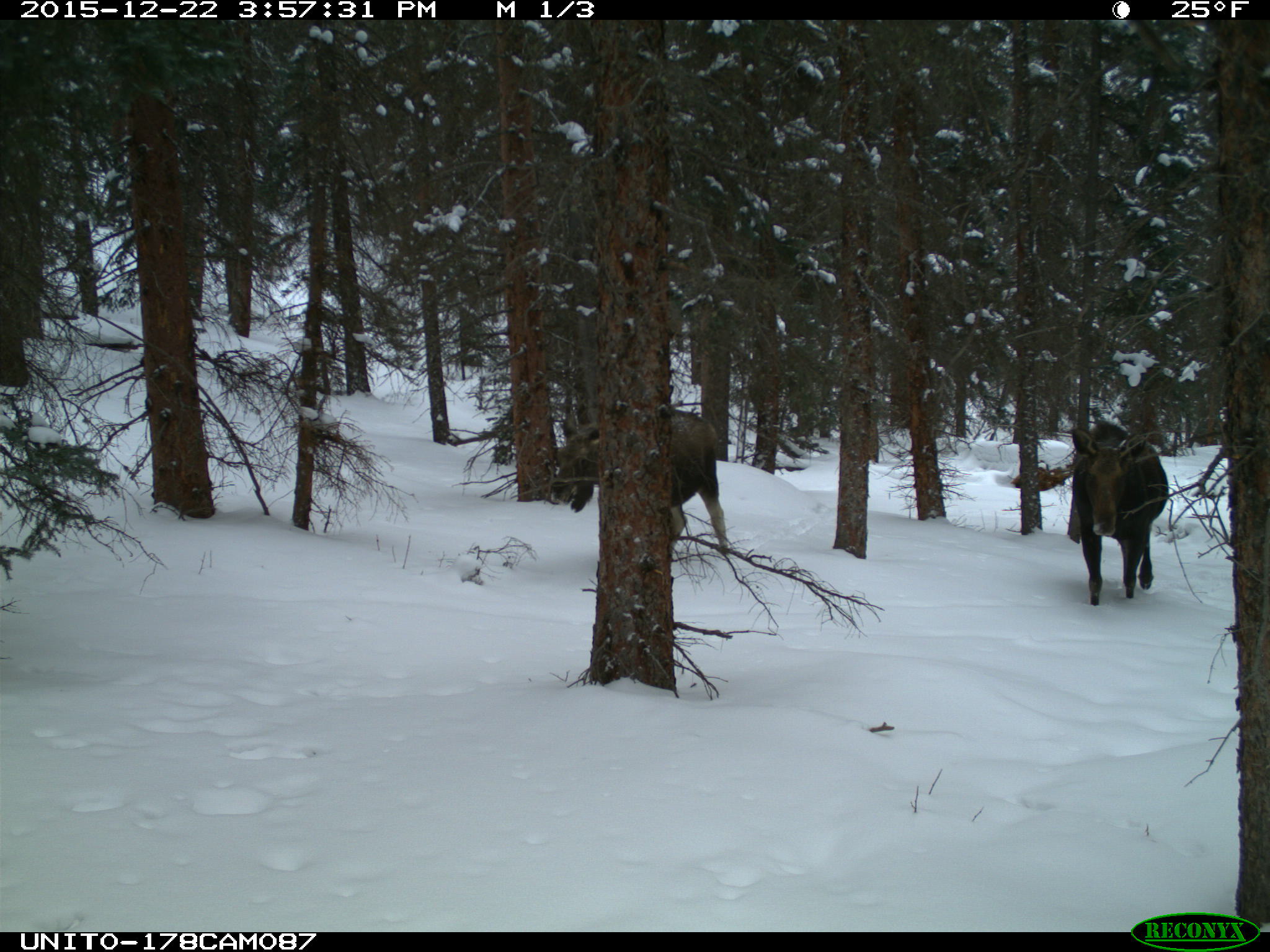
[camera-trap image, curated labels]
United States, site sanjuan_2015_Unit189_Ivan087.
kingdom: Animalia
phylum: Chordata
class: Mammalia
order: Artiodactyla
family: Cervidae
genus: Alces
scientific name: Alces alces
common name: moose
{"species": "Alces alces (moose)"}